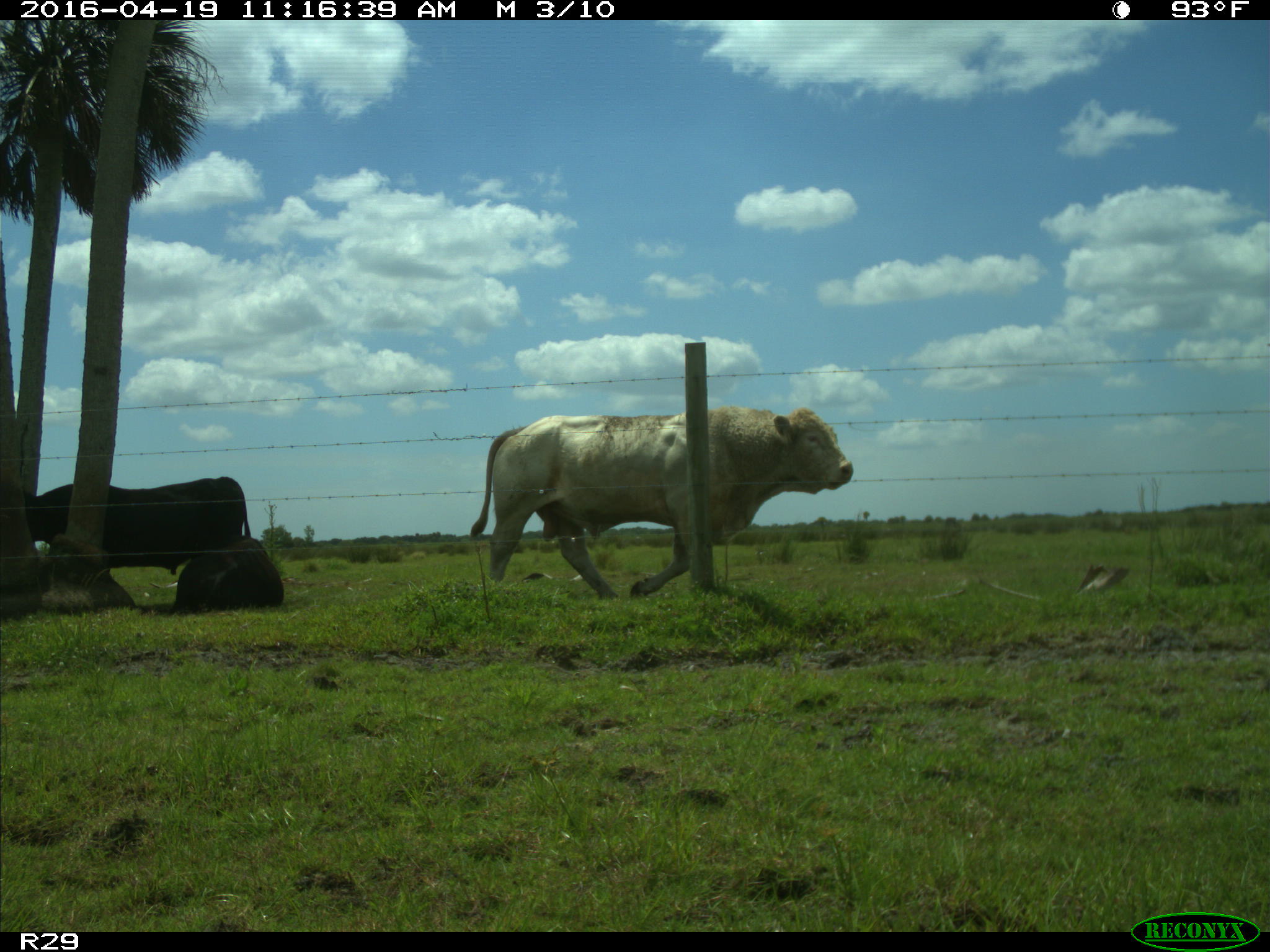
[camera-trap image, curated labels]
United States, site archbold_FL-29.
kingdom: Animalia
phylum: Chordata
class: Mammalia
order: Artiodactyla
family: Bovidae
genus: Bos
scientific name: Bos taurus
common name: domestic cow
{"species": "Bos taurus (domestic cow)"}